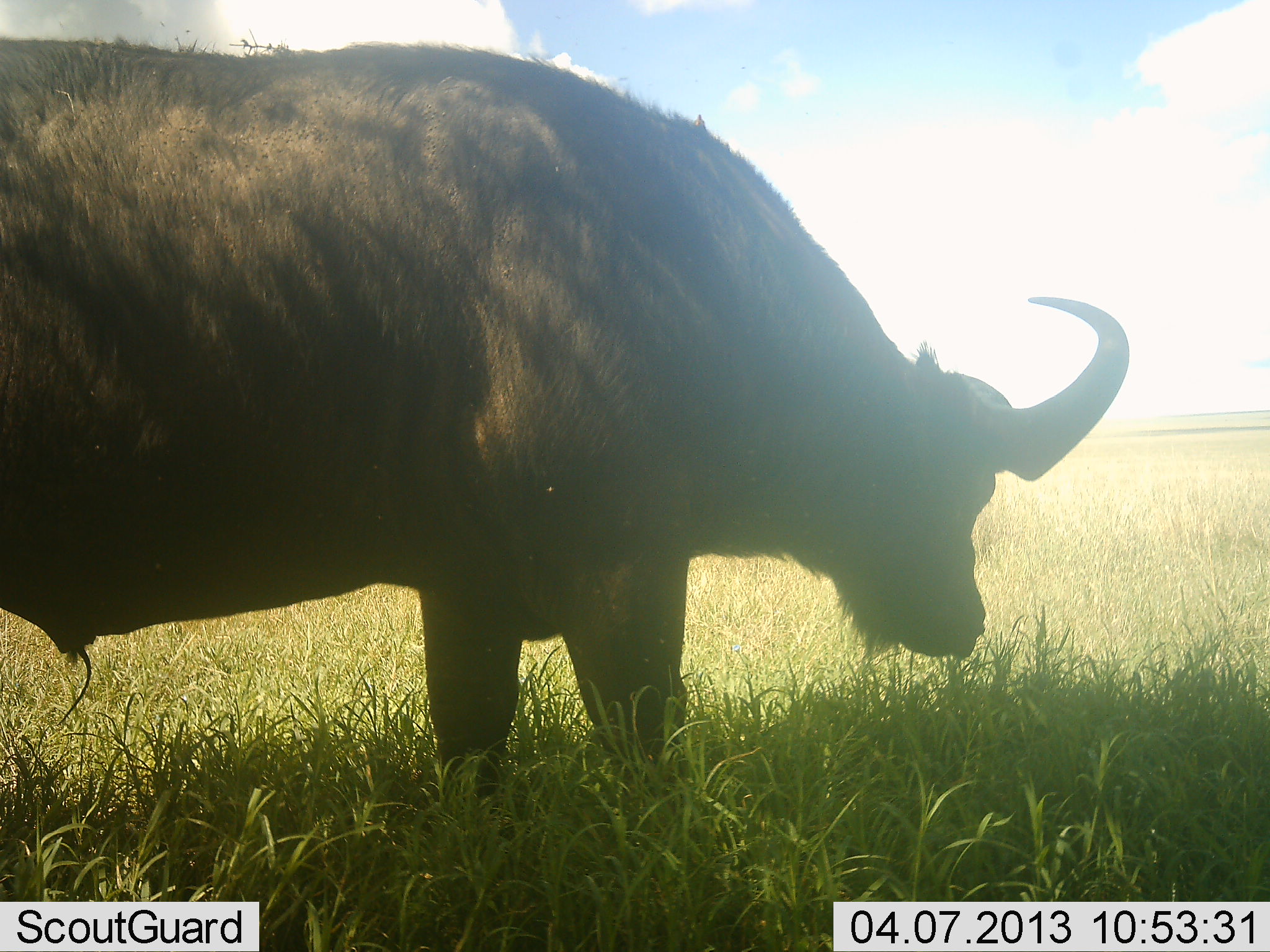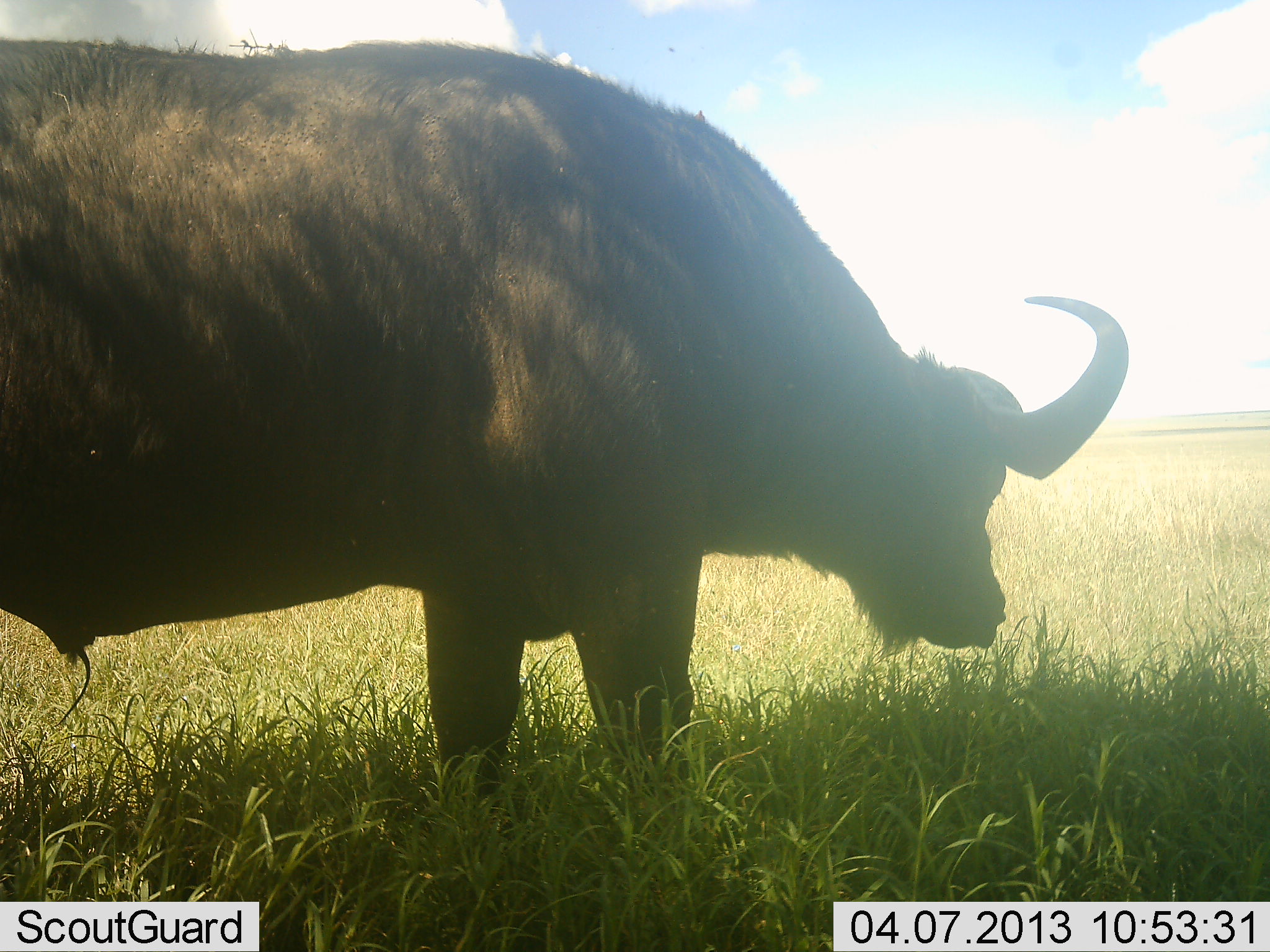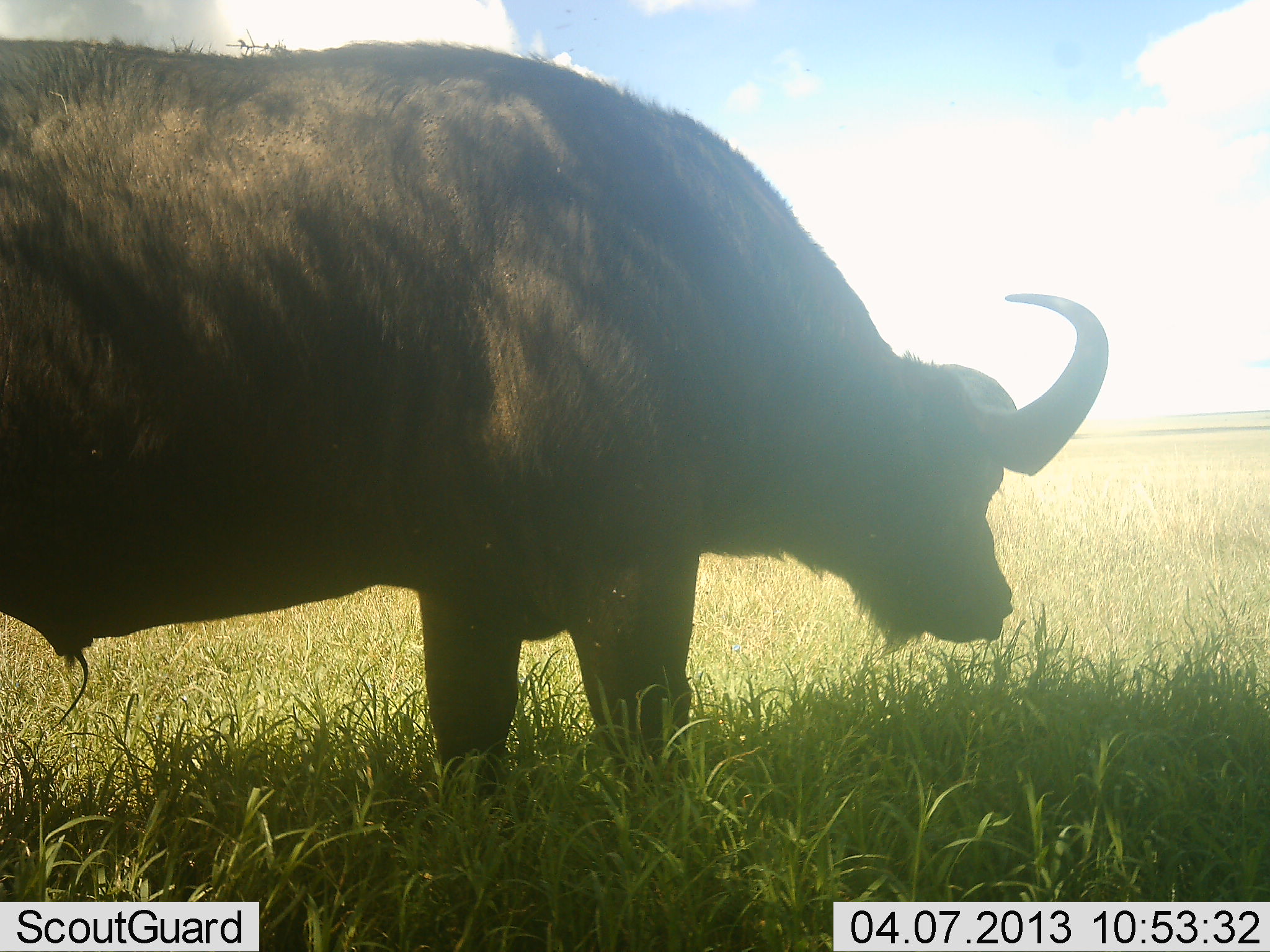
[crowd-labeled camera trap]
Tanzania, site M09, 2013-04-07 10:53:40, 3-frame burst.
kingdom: Animalia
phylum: Chordata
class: Mammalia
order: Artiodactyla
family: Bovidae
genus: Syncerus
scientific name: Syncerus caffer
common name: cape buffalo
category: buffalo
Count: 1.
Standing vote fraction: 86%.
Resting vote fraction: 5%.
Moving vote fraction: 0%.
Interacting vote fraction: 0%.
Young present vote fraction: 0%.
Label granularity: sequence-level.